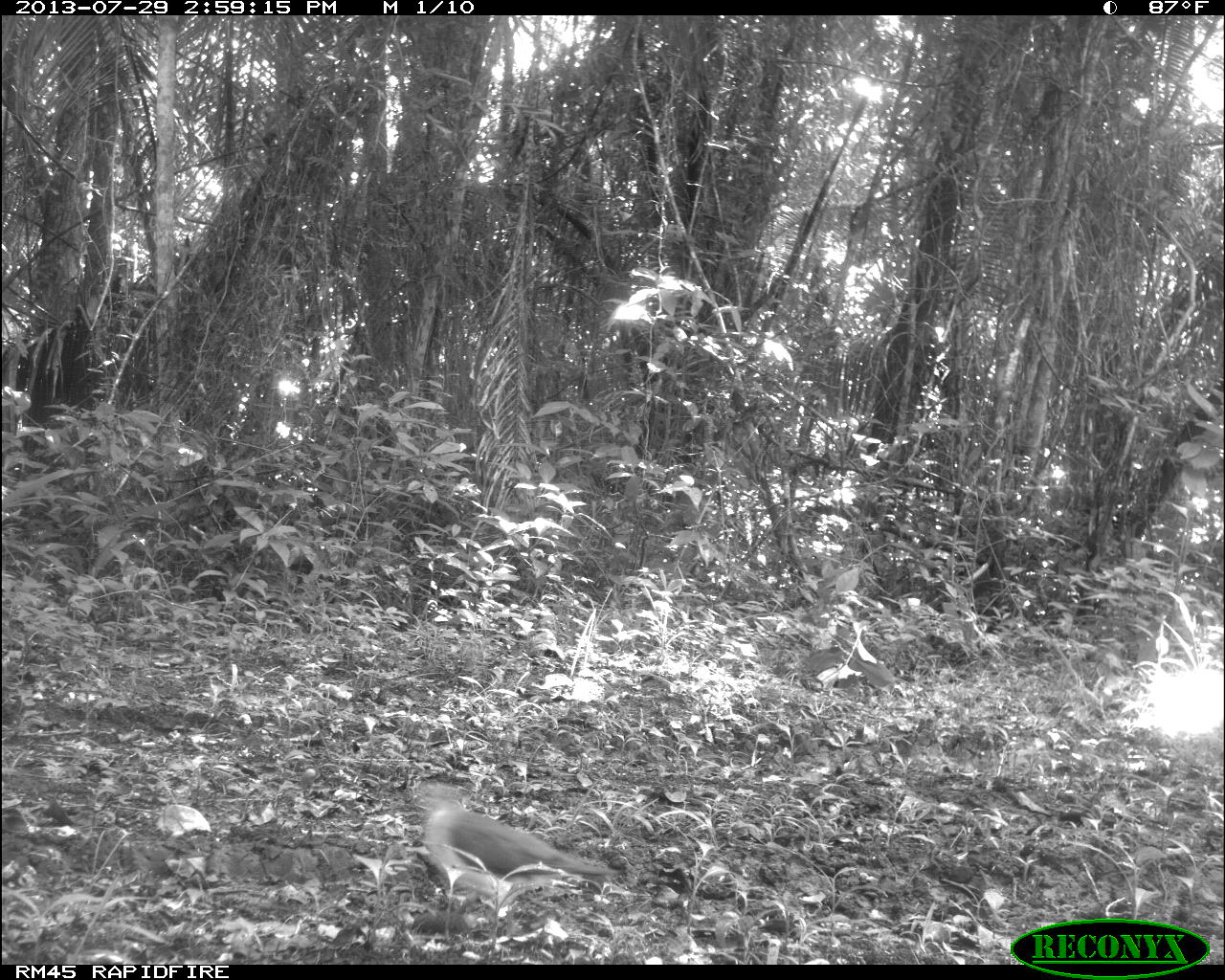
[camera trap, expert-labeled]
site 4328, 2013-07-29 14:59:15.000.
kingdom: Animalia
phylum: Chordata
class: Aves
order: Columbiformes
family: Columbidae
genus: Leptotila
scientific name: Leptotila plumbeiceps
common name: gray-headed dove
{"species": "Leptotila plumbeiceps (gray-headed dove)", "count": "1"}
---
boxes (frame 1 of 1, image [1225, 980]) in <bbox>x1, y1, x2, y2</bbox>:
leptotila plumbeiceps: <bbox>411, 779, 622, 940</bbox>